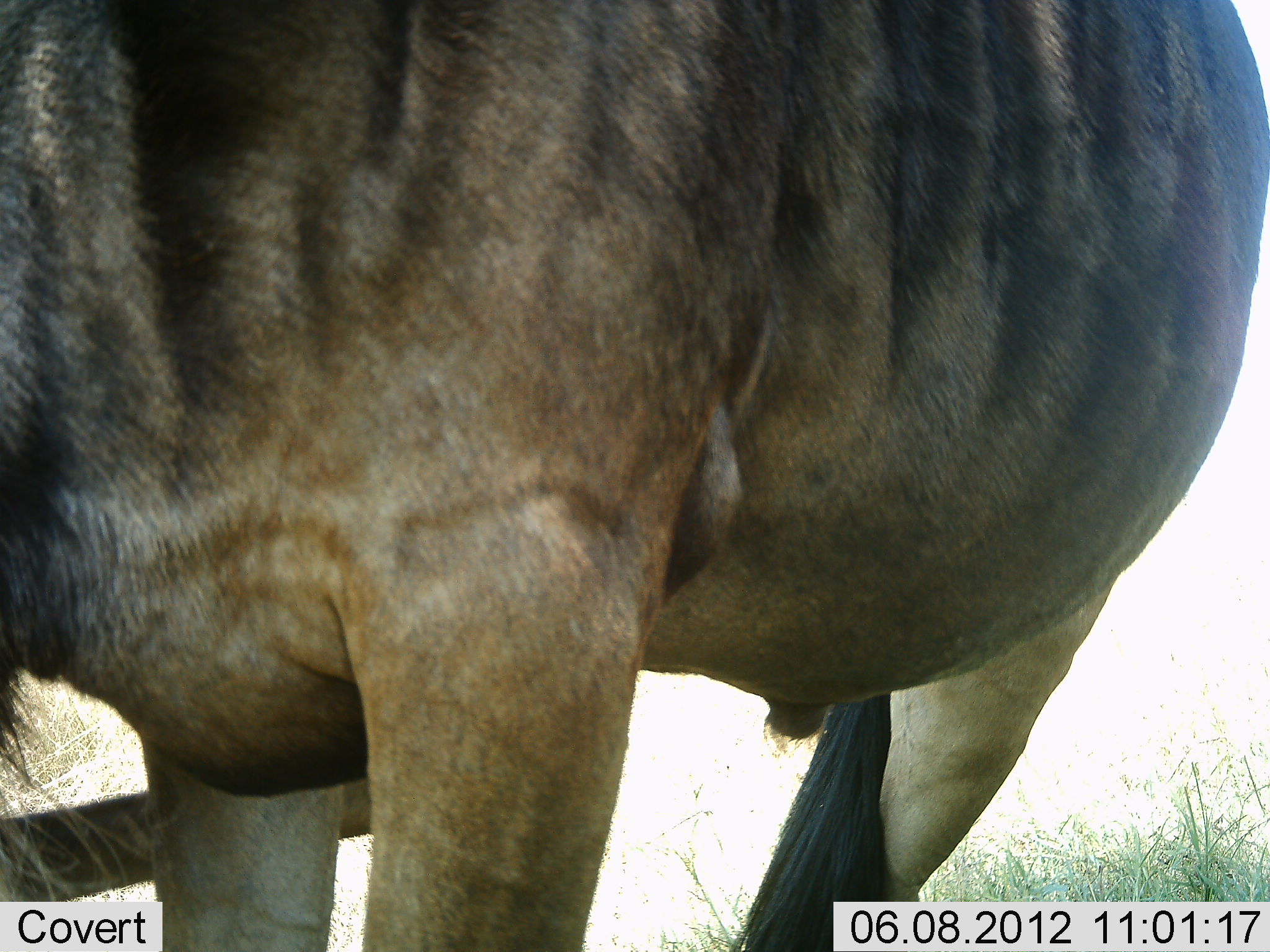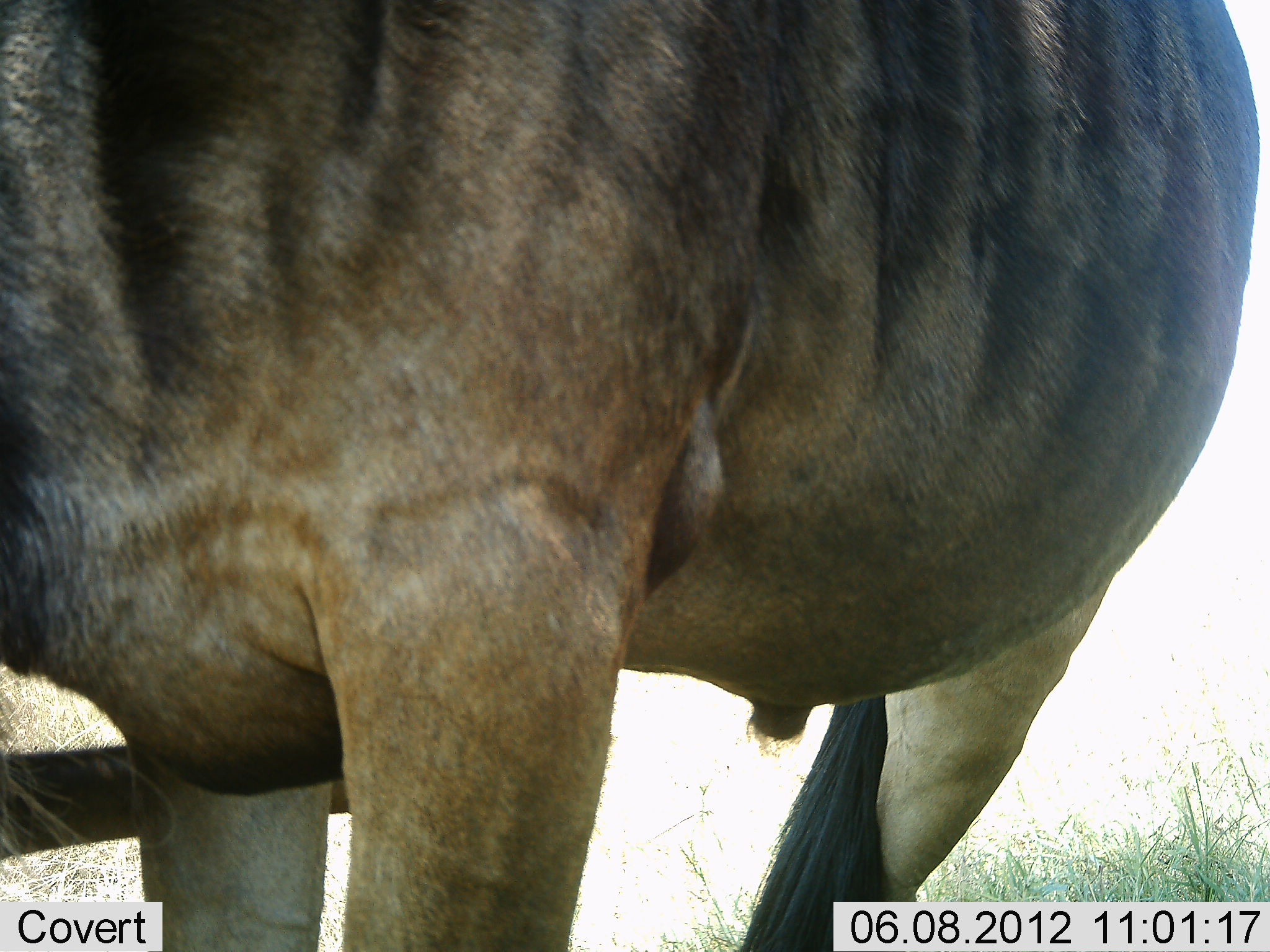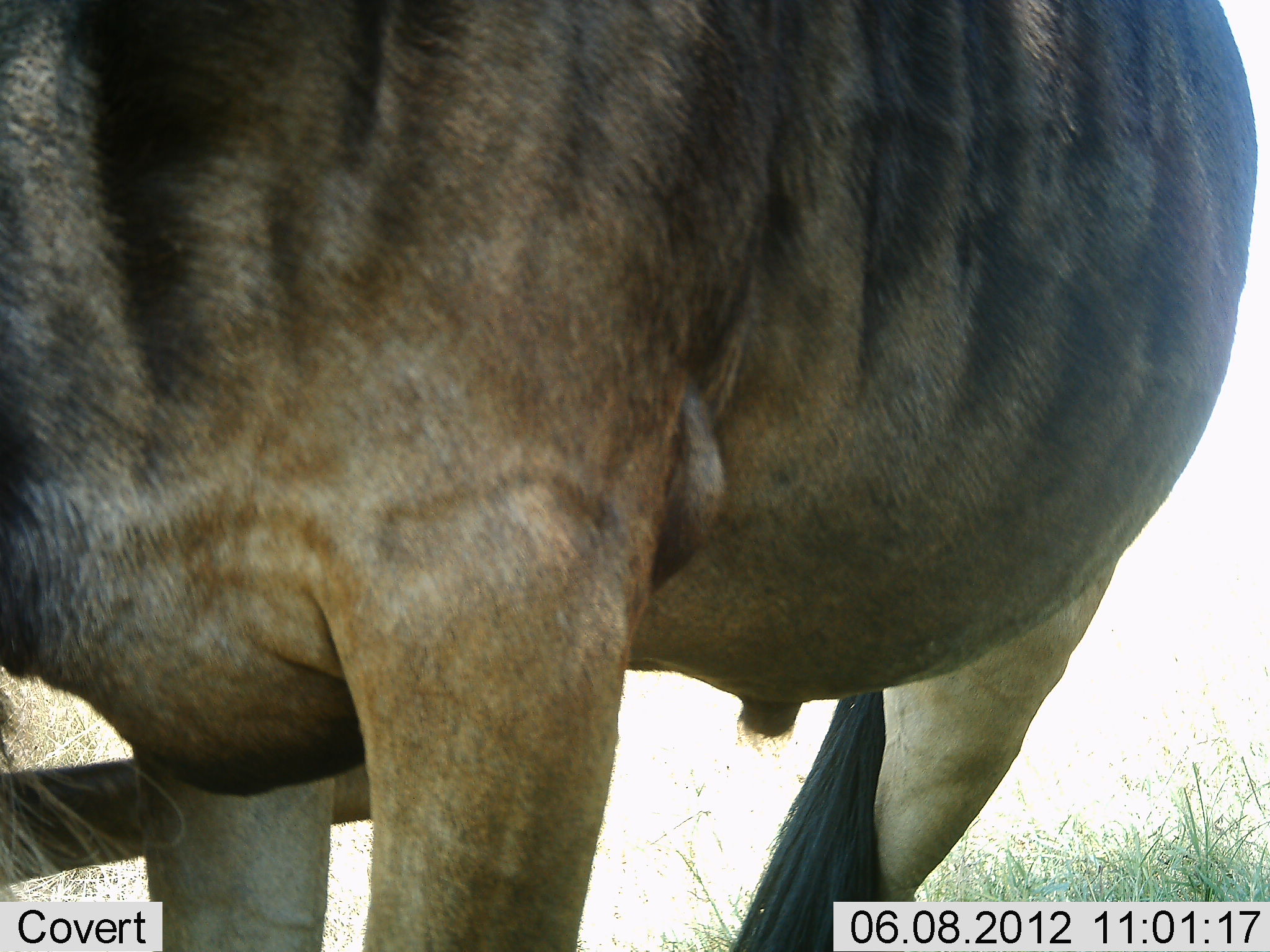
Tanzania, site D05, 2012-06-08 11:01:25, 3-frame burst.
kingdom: Animalia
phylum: Chordata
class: Mammalia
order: Artiodactyla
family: Bovidae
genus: Connochaetes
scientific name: Connochaetes taurinus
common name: blue wildebeest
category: wildebeest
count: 1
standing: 100%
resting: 0%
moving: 0%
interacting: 0%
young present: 0%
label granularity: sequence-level